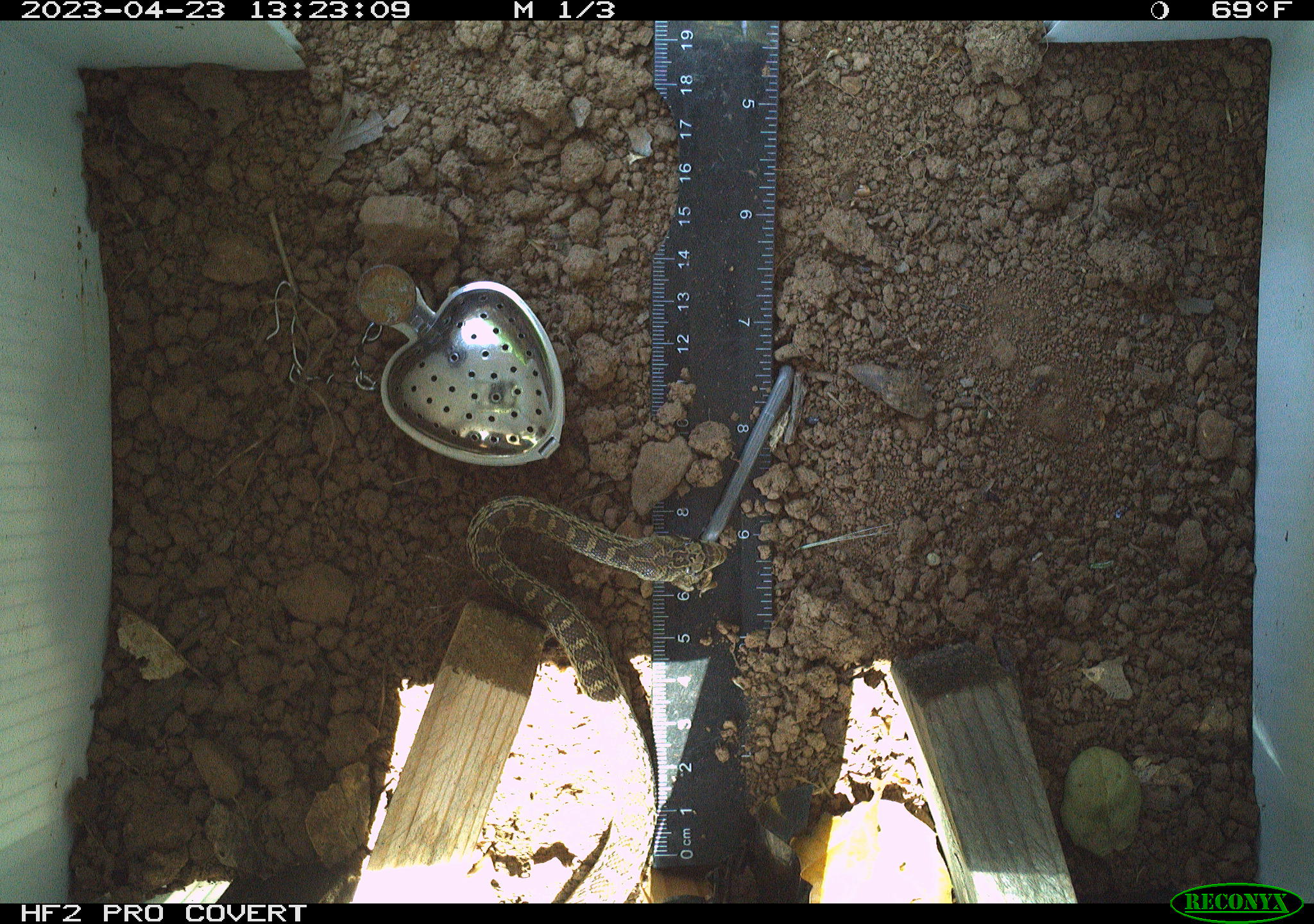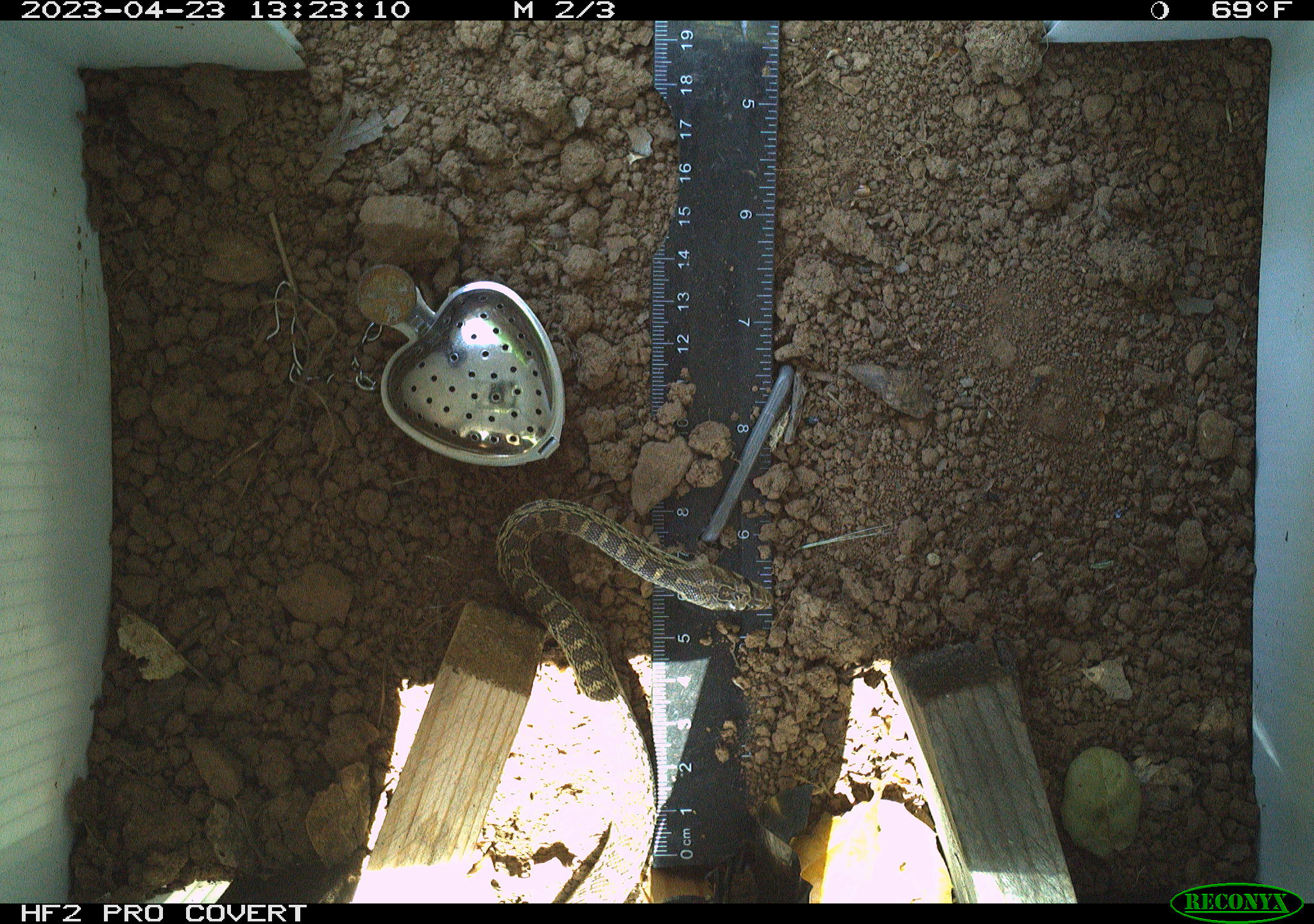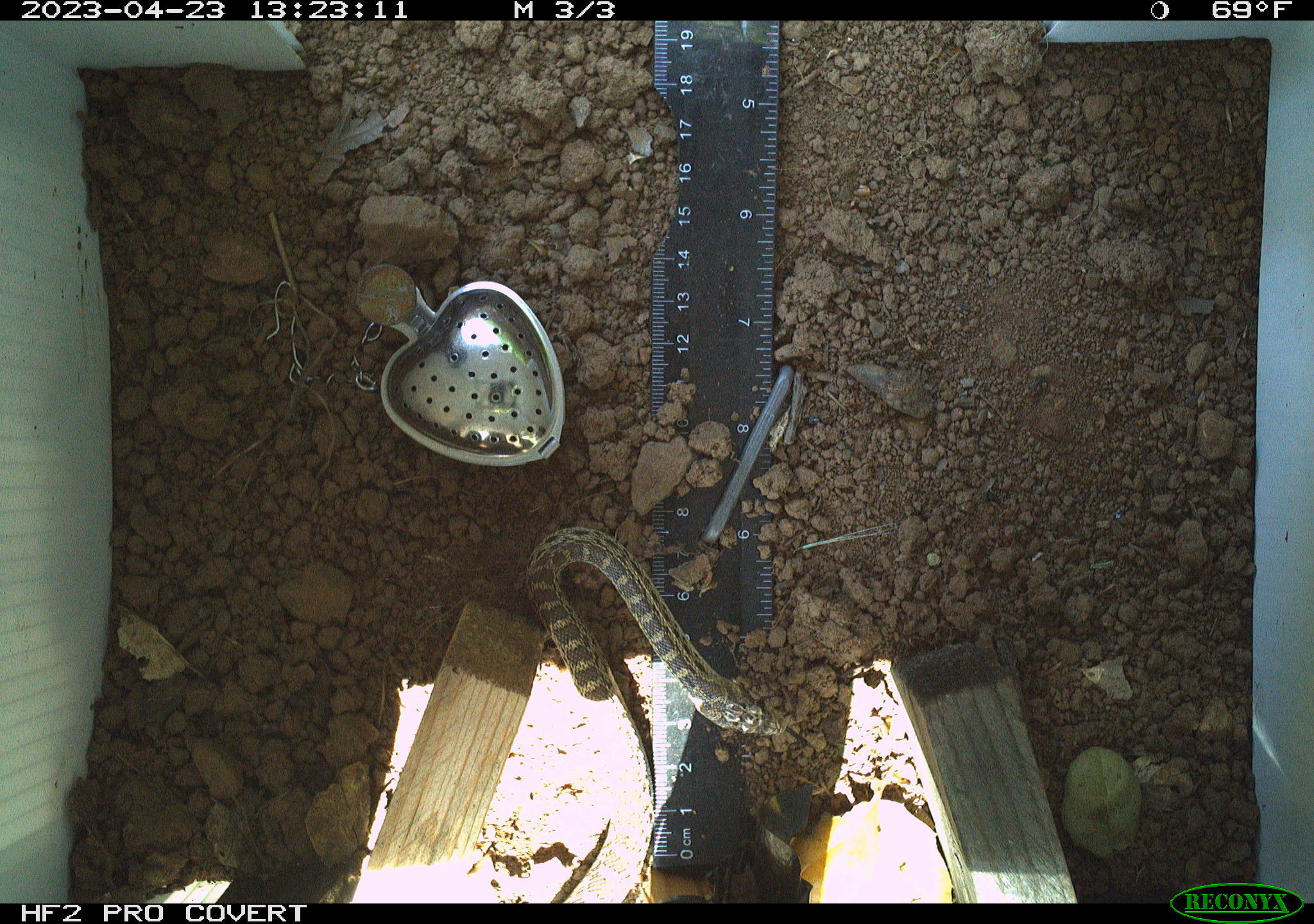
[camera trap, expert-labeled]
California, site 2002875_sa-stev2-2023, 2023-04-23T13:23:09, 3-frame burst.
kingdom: Animalia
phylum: Chordata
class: Reptilia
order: Squamata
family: Colubridae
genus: Pituophis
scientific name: Pituophis catenifer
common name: gophersnake